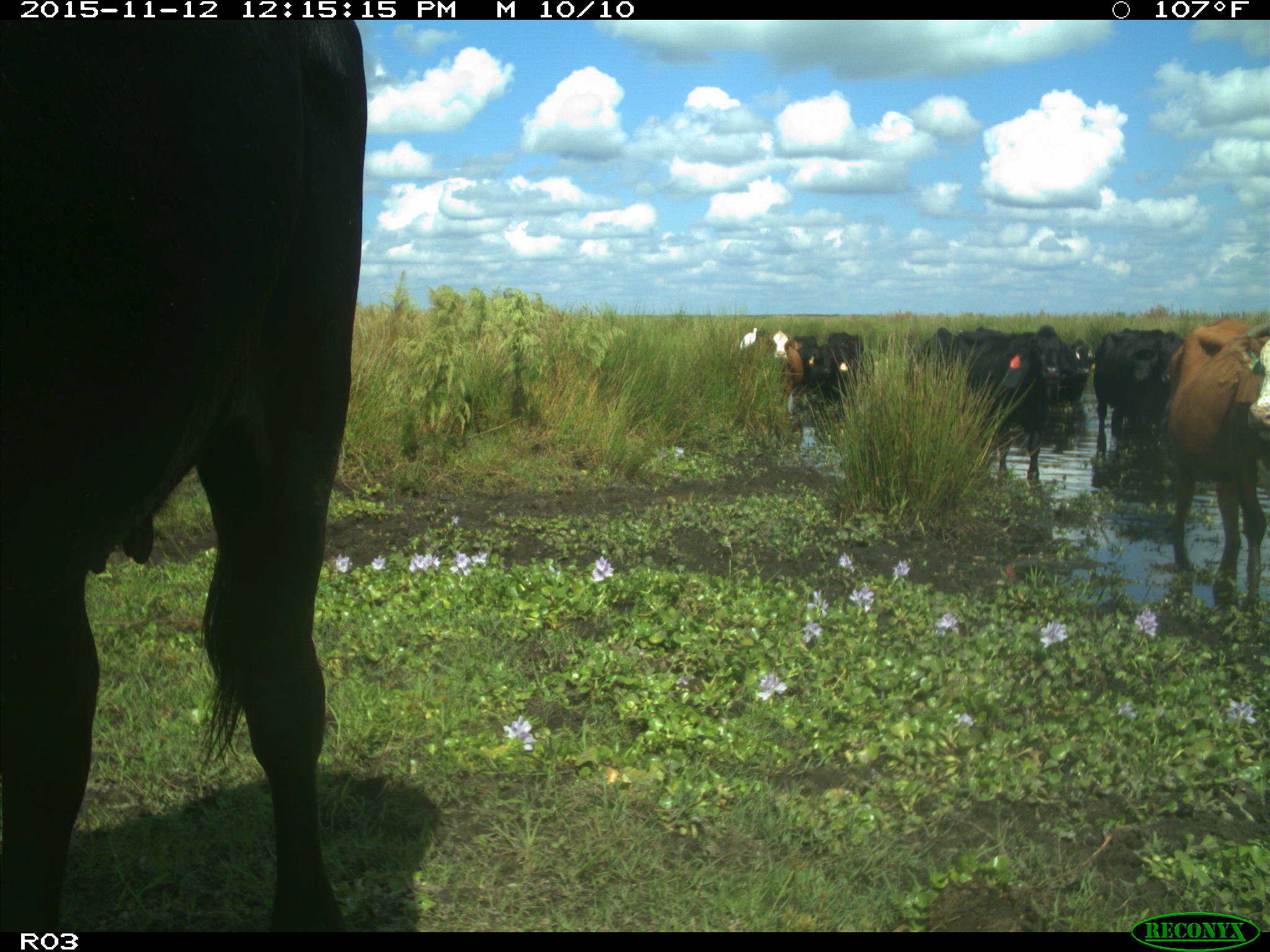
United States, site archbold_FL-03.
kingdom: Animalia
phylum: Chordata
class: Mammalia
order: Artiodactyla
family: Bovidae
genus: Bos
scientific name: Bos taurus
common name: domestic cow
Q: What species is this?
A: Bos taurus (domestic cow).